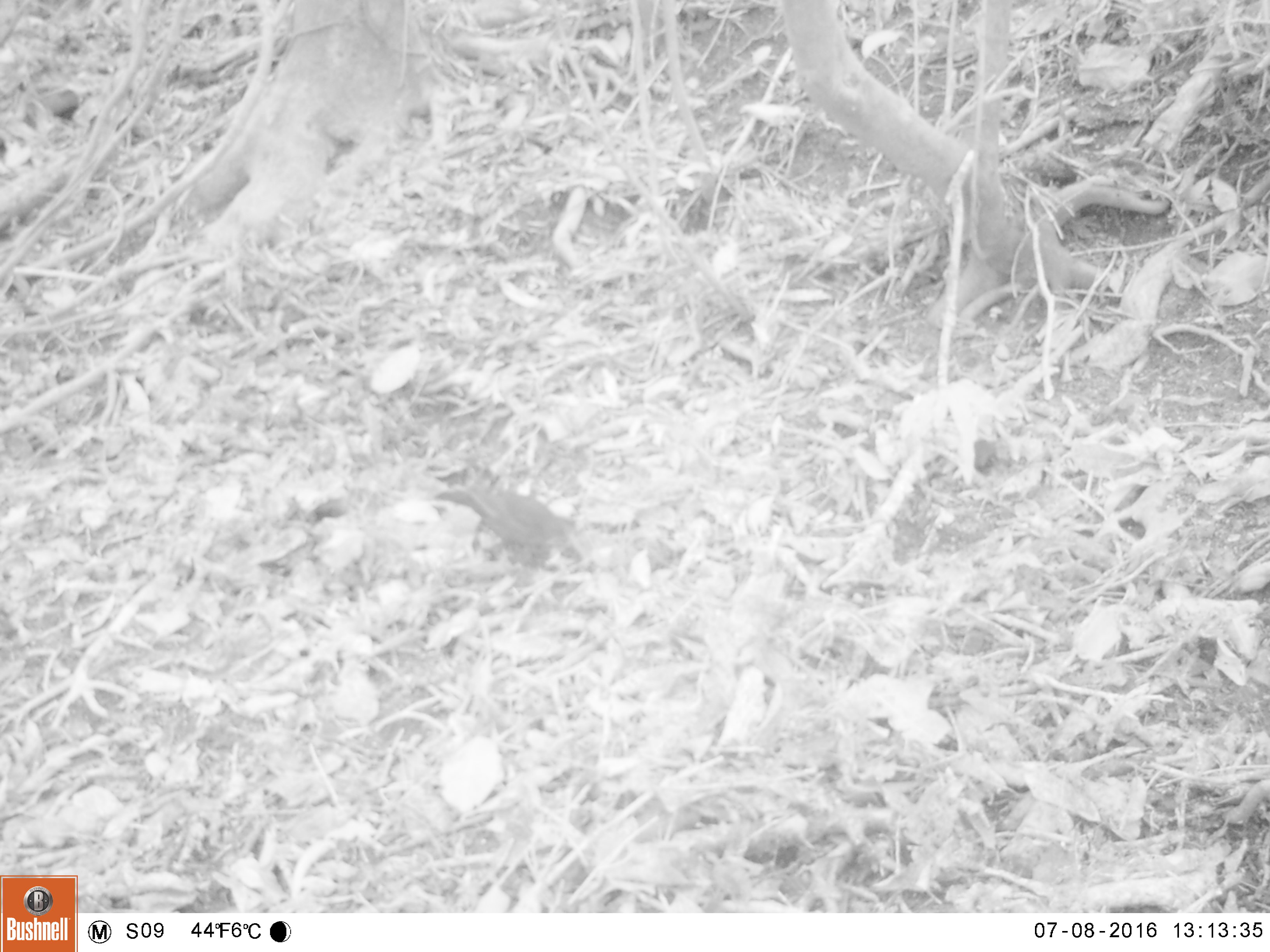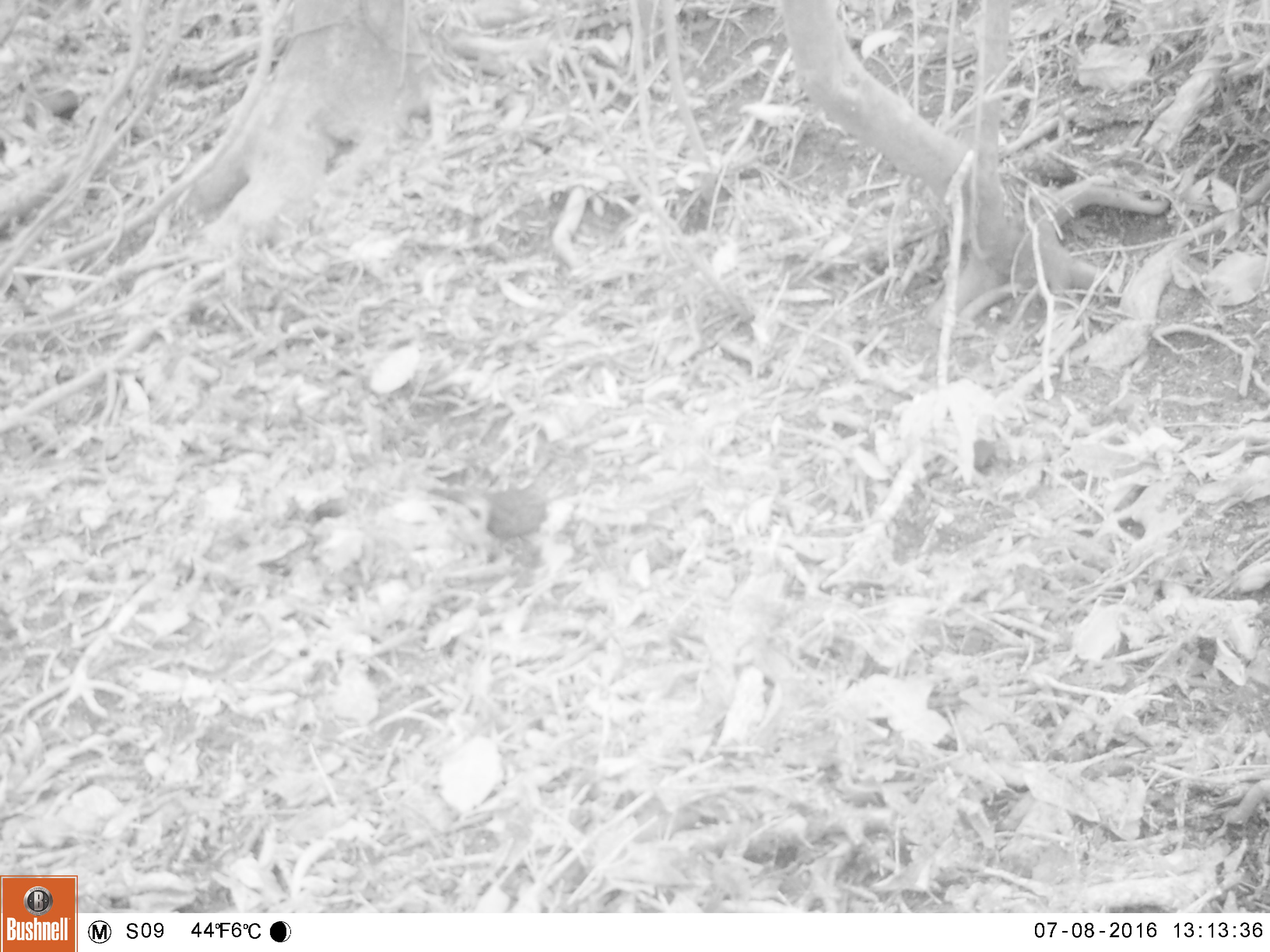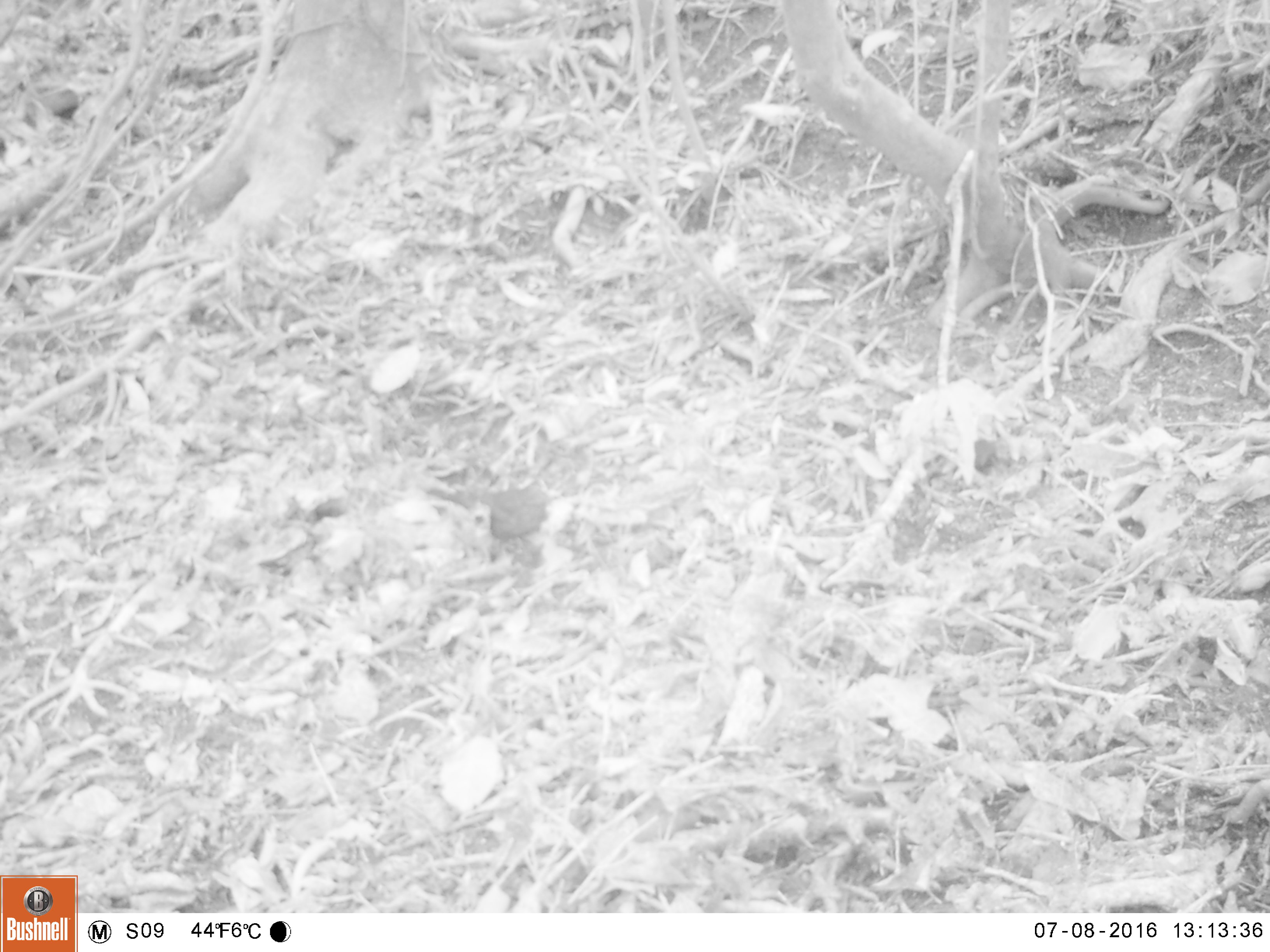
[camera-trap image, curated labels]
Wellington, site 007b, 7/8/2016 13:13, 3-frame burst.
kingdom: Animalia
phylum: Chordata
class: Aves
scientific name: Aves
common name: bird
Bird (Aves).